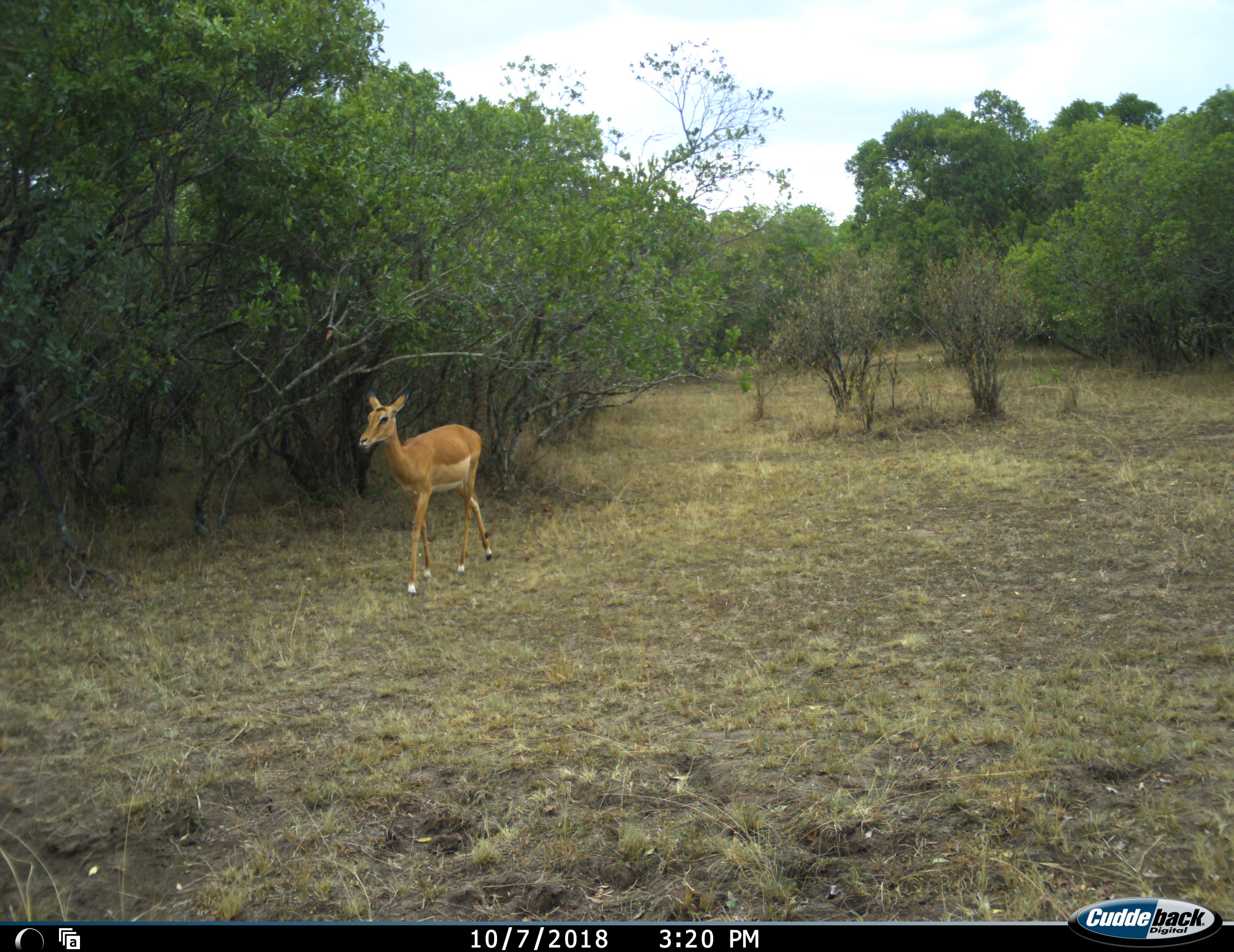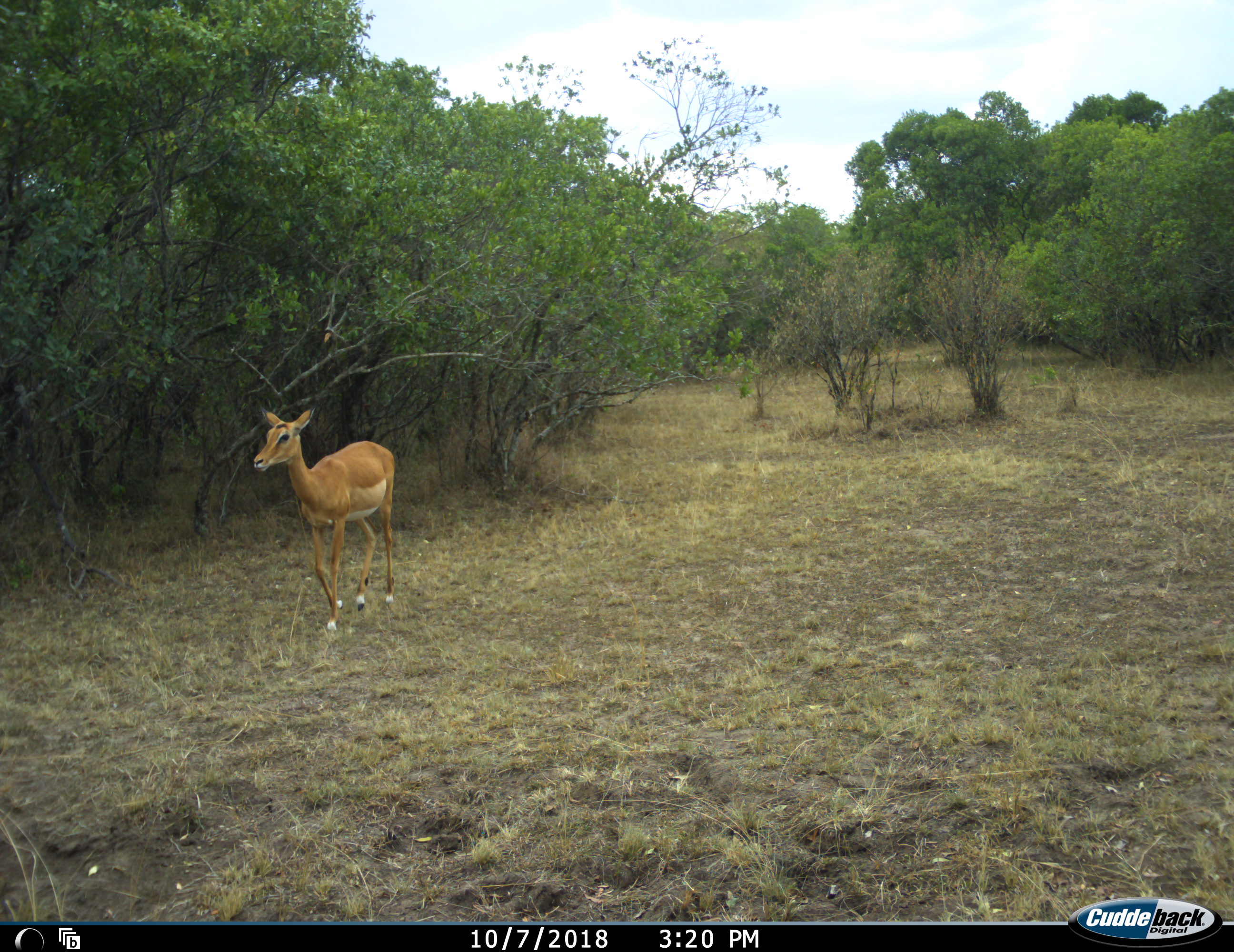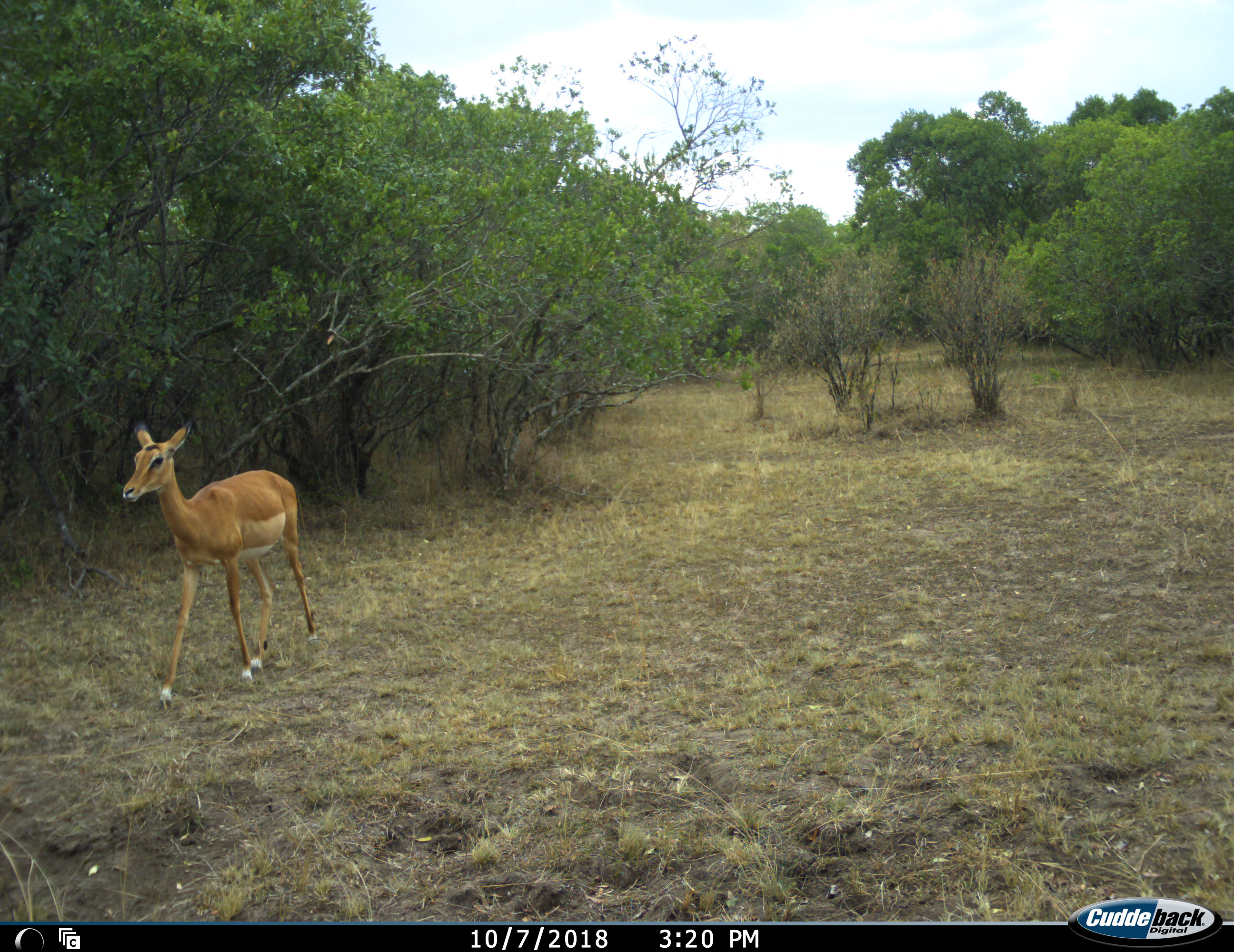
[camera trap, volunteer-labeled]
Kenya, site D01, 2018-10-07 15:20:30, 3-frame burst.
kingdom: Animalia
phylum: Chordata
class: Mammalia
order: Artiodactyla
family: Bovidae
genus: Aepyceros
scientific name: Aepyceros melampus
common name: impala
Impala (Aepyceros melampus), count 1. Behavior (volunteer vote fractions): standing 11%, resting 0%, moving 100%, interacting 0%. Young present (vote fraction): 0%. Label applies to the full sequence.